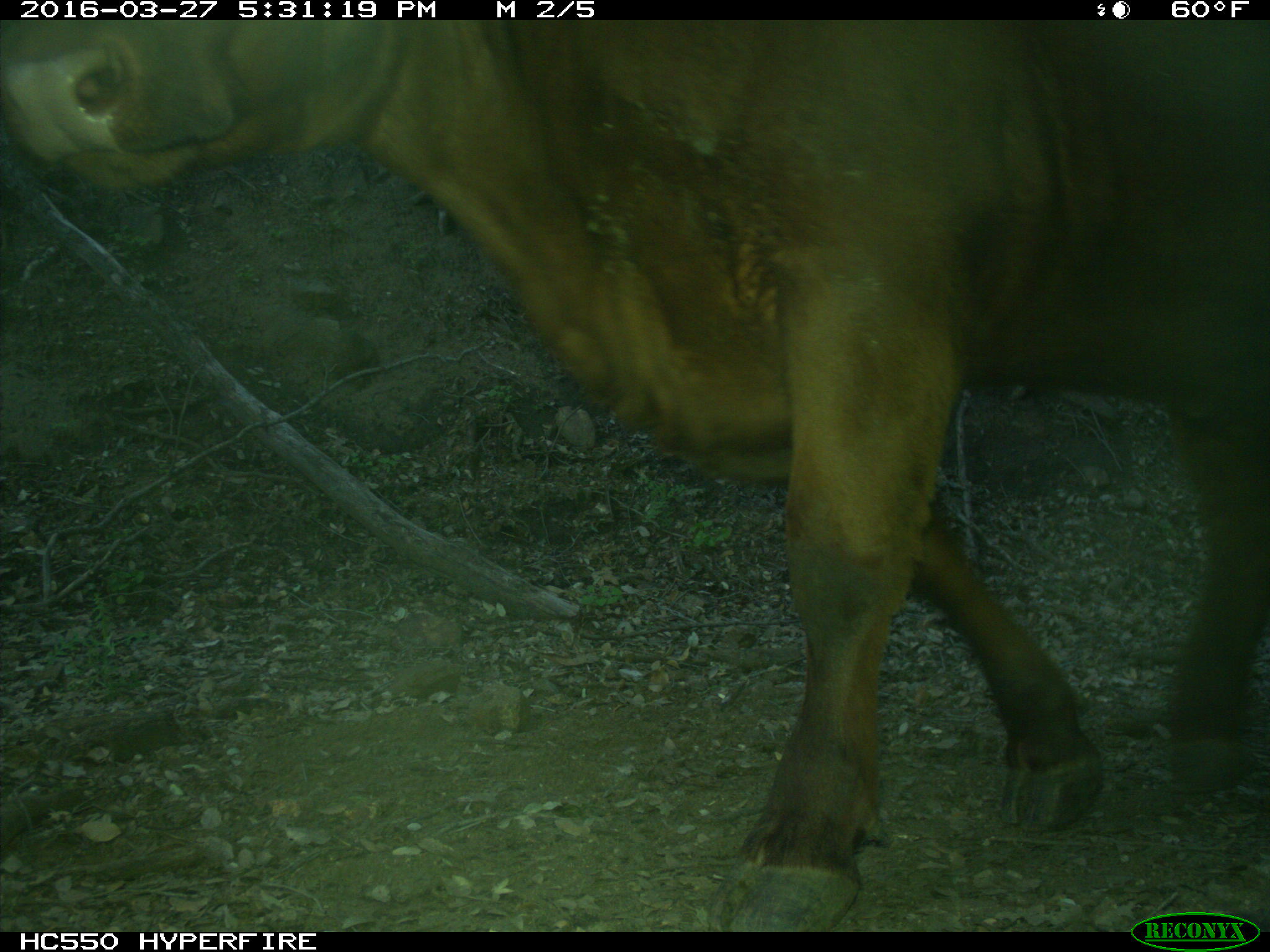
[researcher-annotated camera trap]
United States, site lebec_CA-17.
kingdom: Animalia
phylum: Chordata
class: Mammalia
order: Artiodactyla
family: Bovidae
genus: Bos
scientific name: Bos taurus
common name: domestic cow